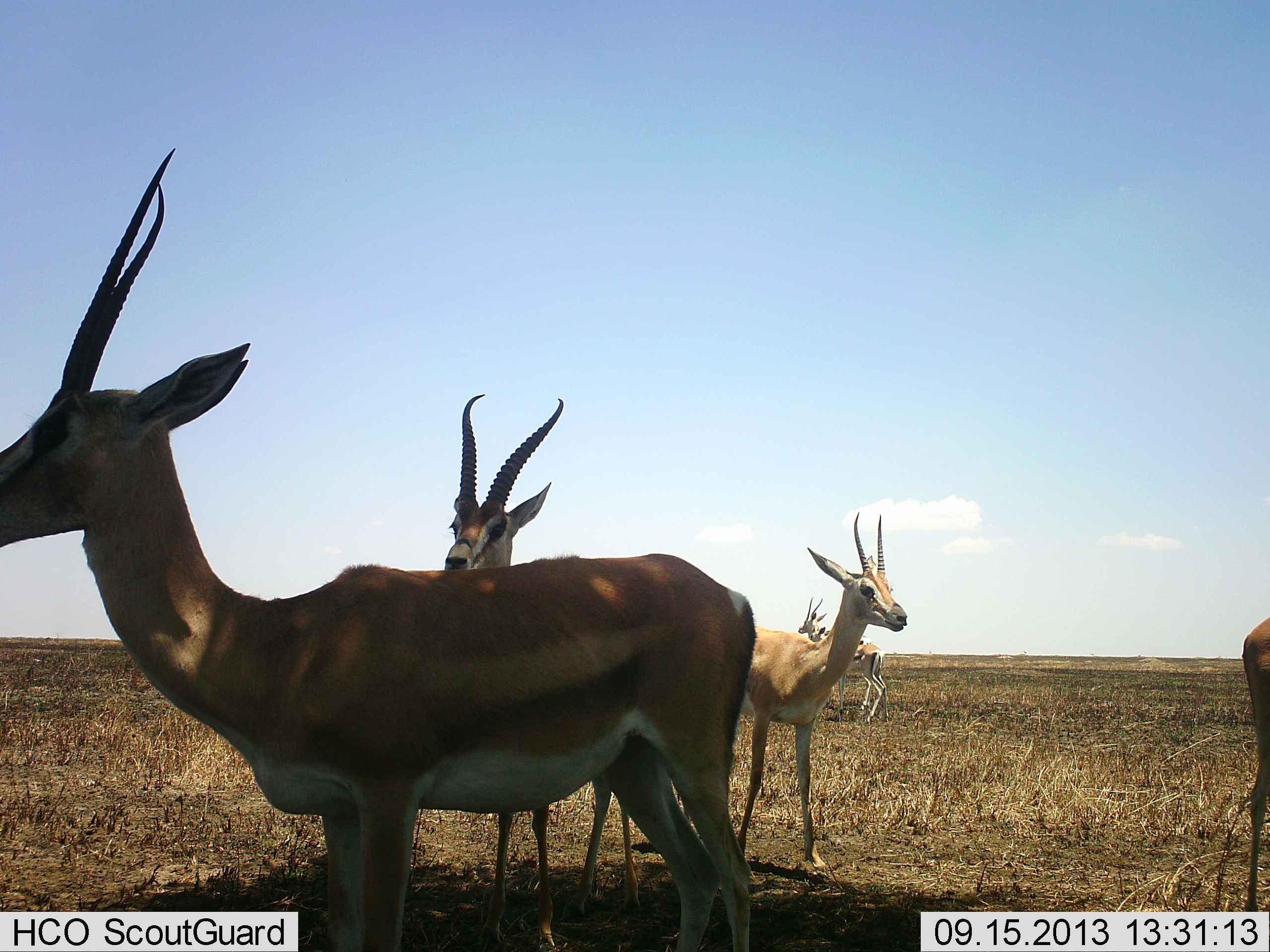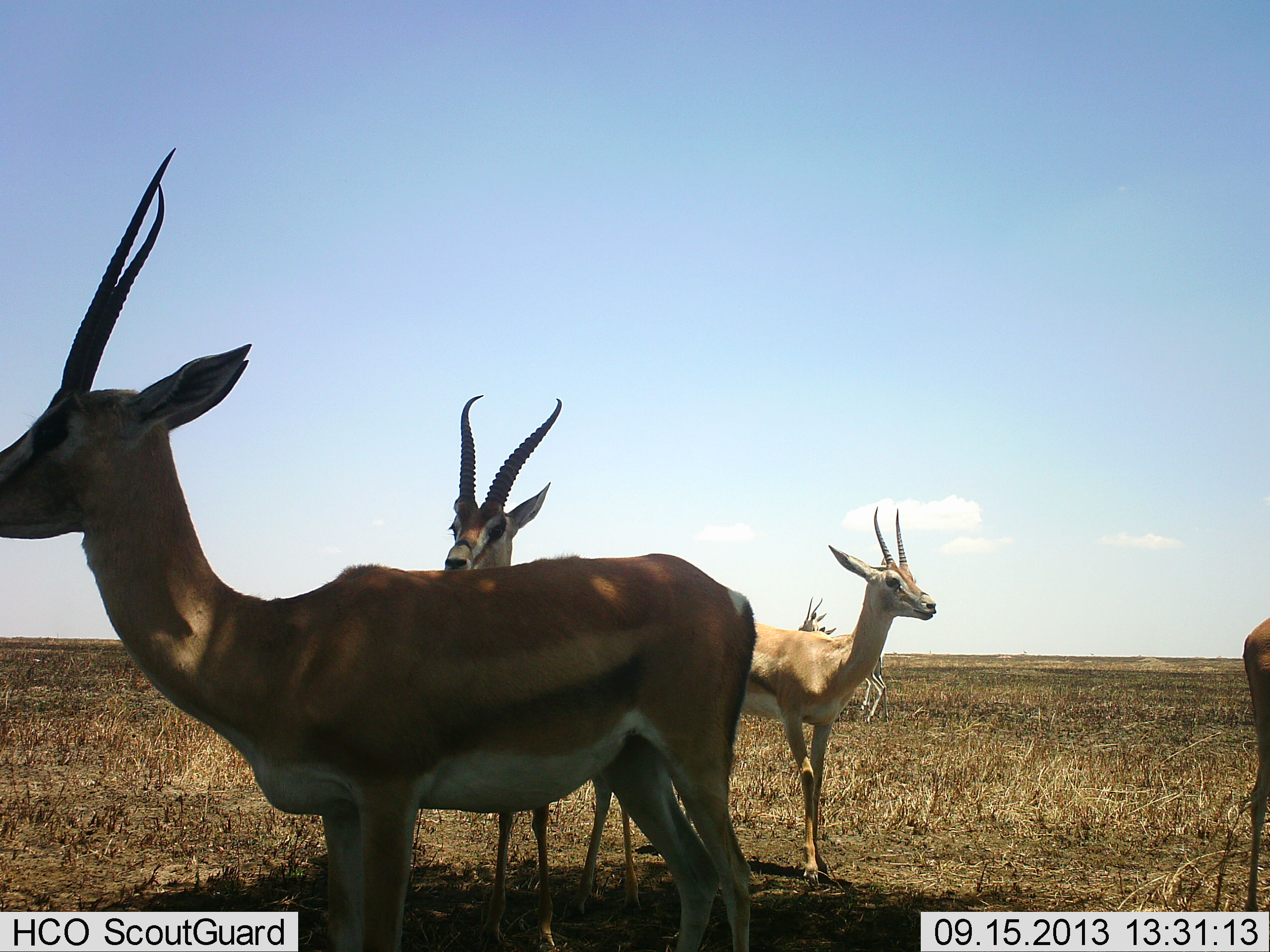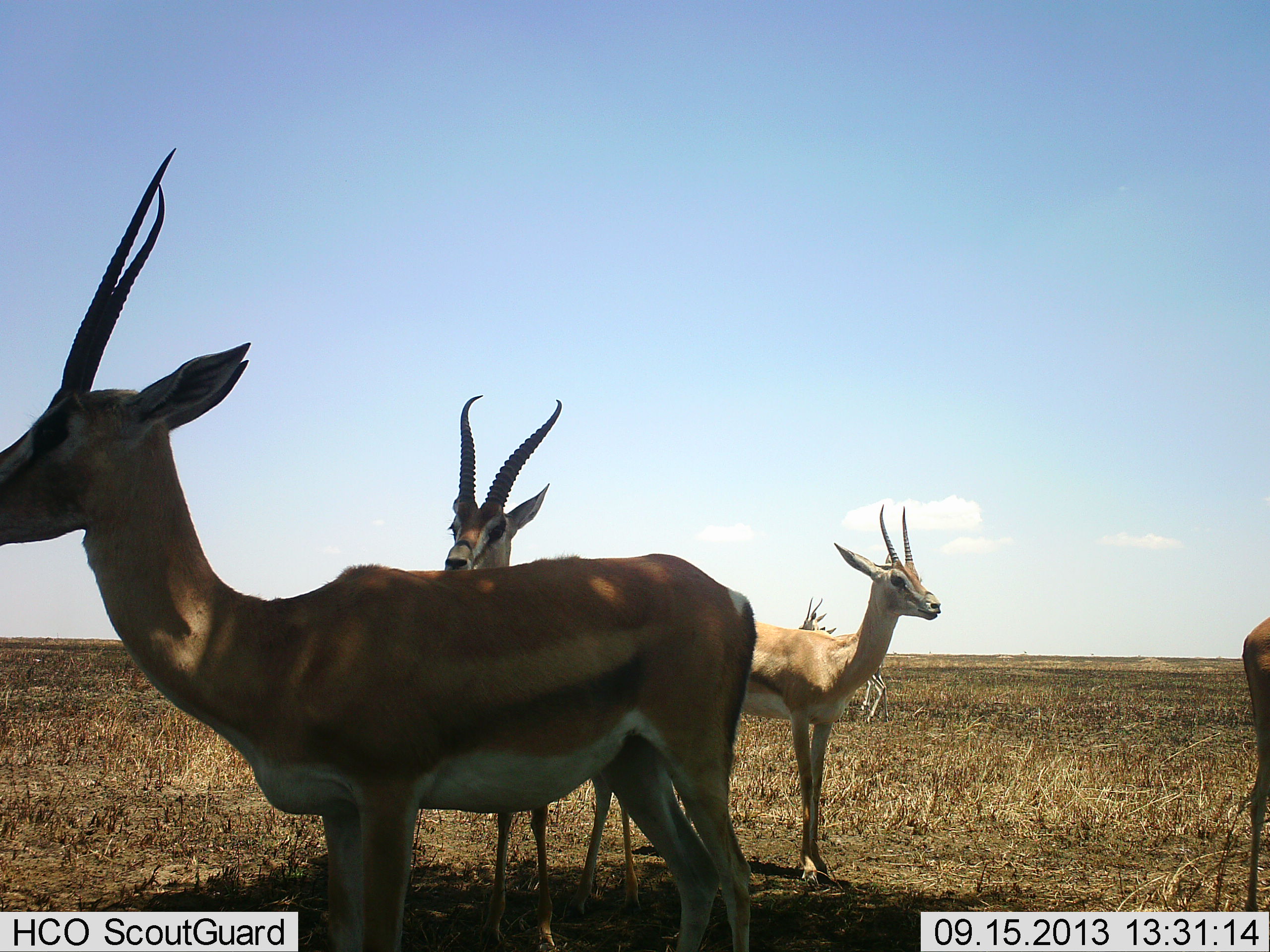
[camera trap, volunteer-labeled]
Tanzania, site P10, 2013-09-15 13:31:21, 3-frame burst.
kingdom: Animalia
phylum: Chordata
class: Mammalia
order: Artiodactyla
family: Bovidae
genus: Nanger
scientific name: Nanger granti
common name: grant's gazelle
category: gazellegrants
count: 6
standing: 100%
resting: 0%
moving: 40%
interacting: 0%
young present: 0%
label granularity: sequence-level